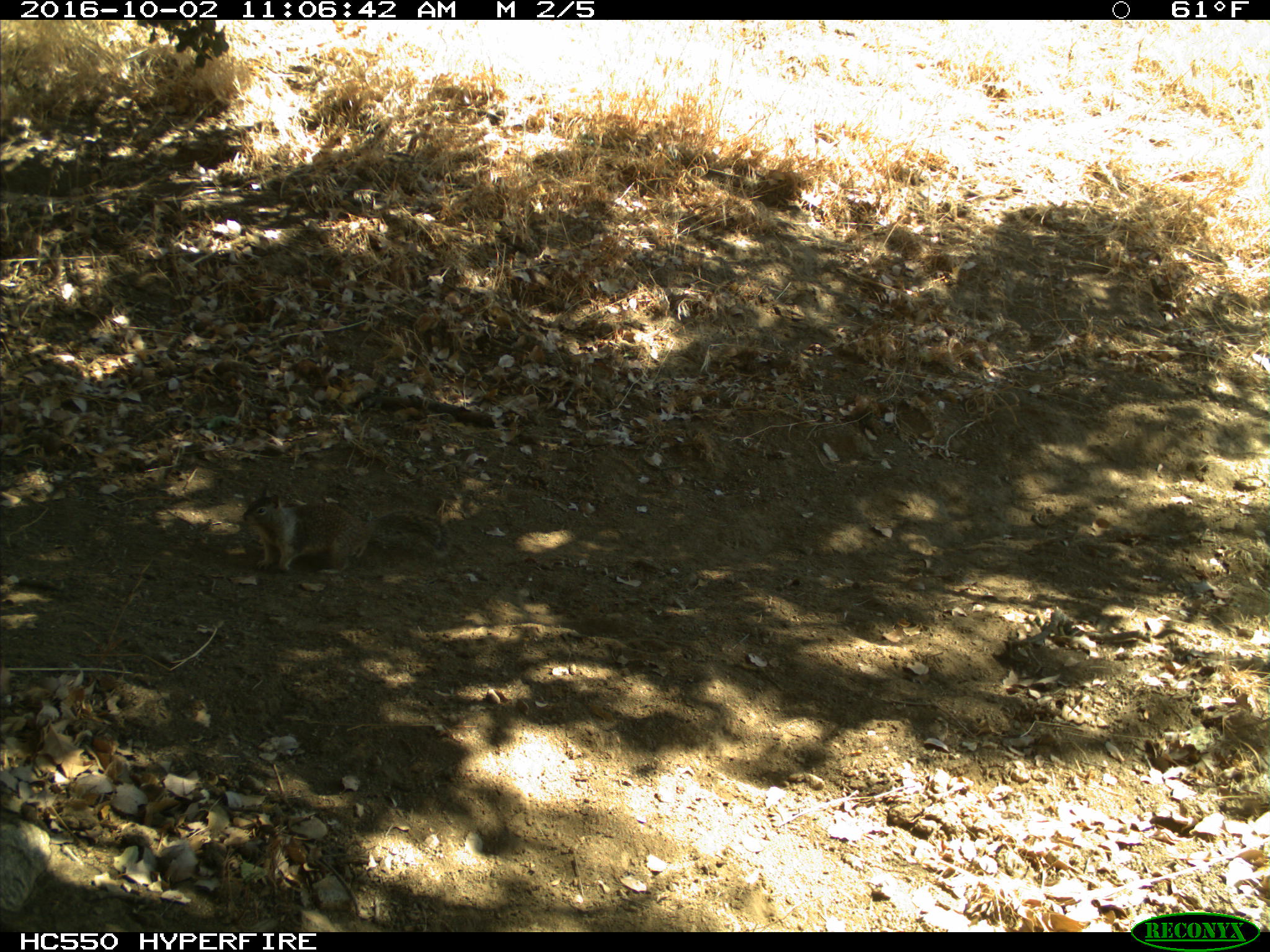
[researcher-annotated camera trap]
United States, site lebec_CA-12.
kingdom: Animalia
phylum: Chordata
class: Mammalia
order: Rodentia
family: Sciuridae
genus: Otospermophilus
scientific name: Otospermophilus beecheyi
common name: california ground squirrel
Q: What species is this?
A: Otospermophilus beecheyi (california ground squirrel).